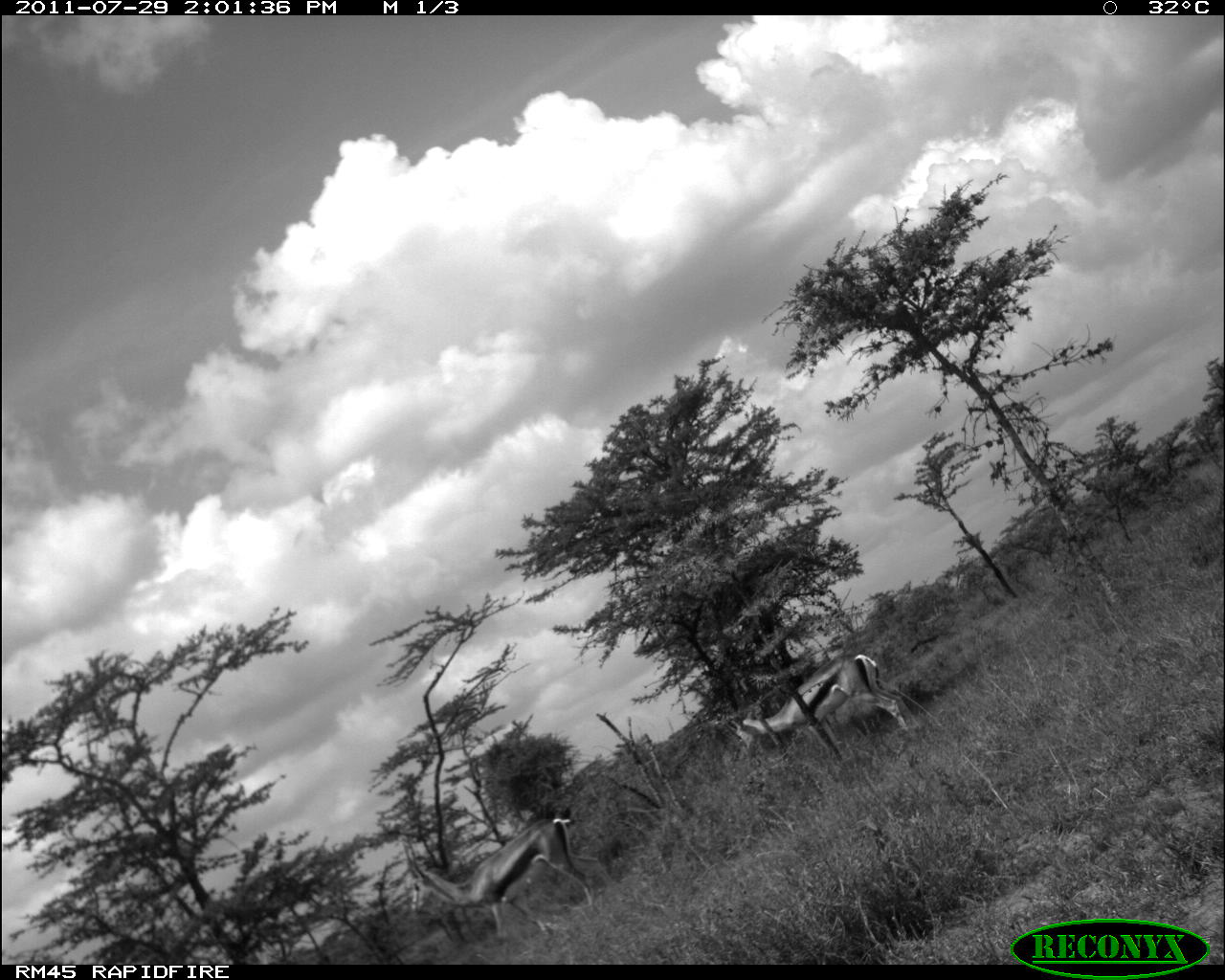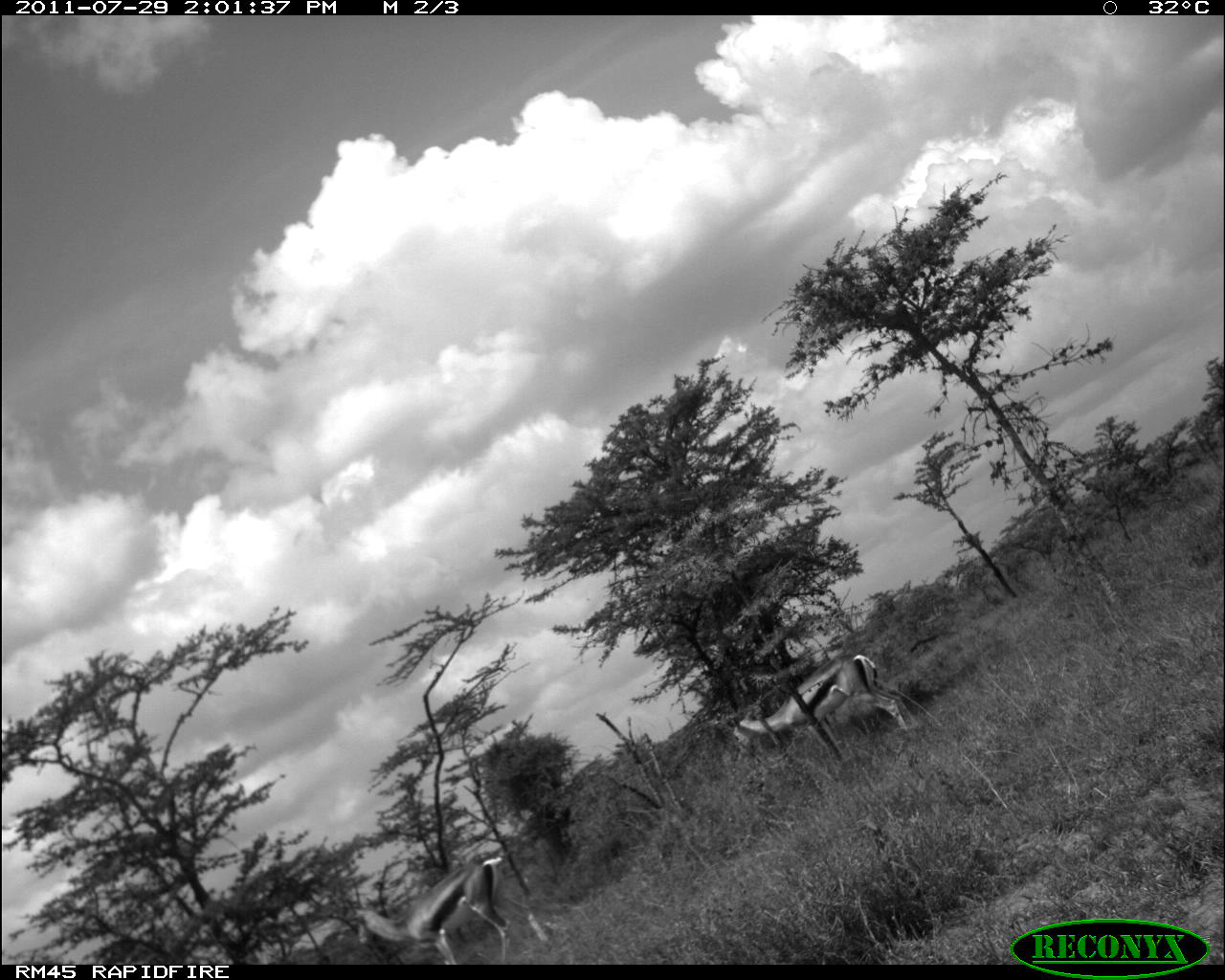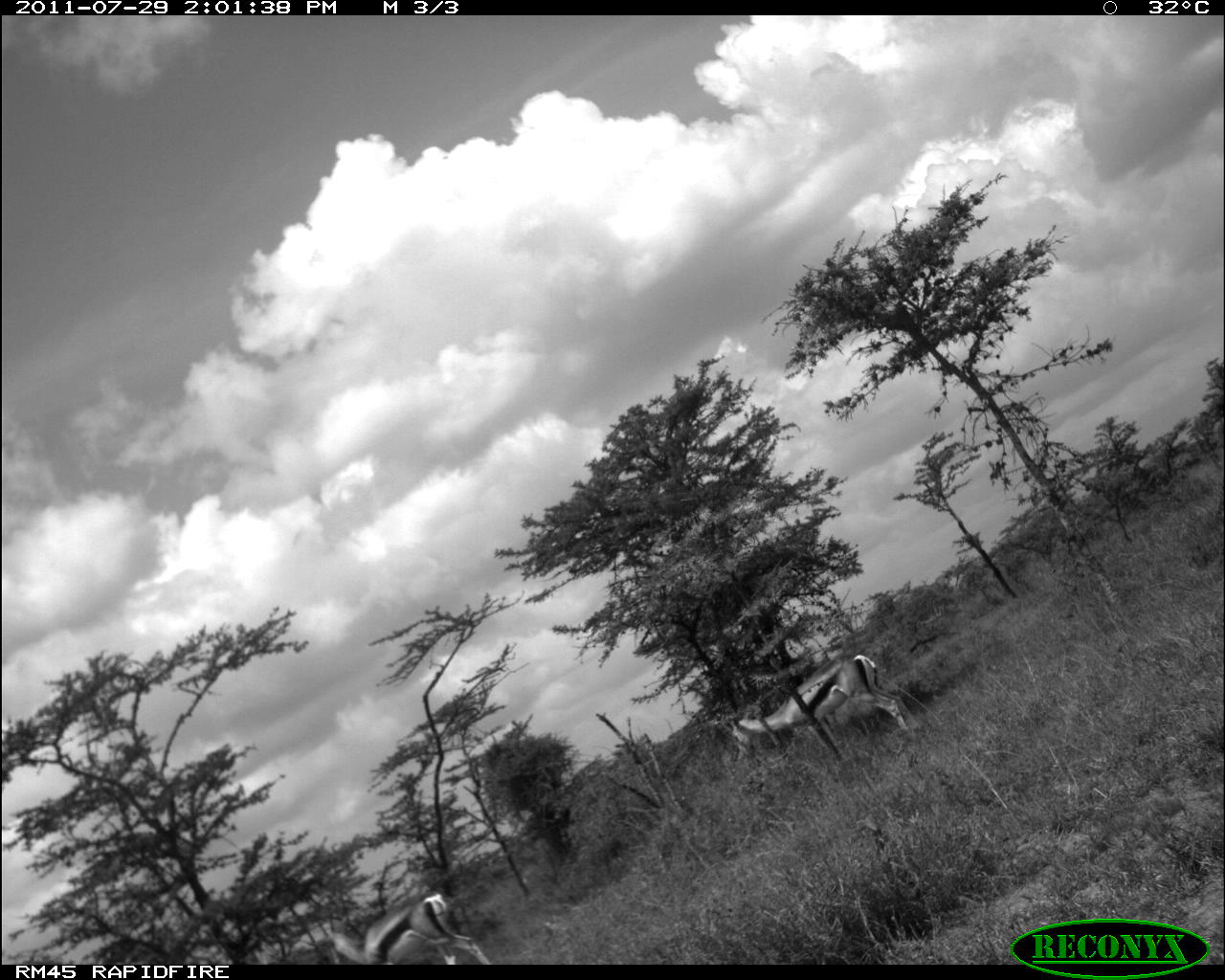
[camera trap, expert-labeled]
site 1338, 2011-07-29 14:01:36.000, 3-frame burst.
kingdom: Animalia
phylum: Chordata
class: Mammalia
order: Artiodactyla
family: Bovidae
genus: Nanger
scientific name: Nanger granti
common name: grant's gazelle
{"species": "Nanger granti (grant's gazelle)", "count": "2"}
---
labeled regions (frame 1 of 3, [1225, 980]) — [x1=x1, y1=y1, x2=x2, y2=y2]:
nanger granti: [x1=404, y1=817, x2=594, y2=954]; [x1=724, y1=655, x2=919, y2=765]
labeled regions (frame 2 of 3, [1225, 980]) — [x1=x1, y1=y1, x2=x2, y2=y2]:
nanger granti: [x1=732, y1=654, x2=917, y2=752]; [x1=356, y1=856, x2=511, y2=964]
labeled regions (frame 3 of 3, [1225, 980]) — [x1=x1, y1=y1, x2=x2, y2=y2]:
nanger granti: [x1=726, y1=655, x2=915, y2=757]; [x1=324, y1=893, x2=493, y2=968]